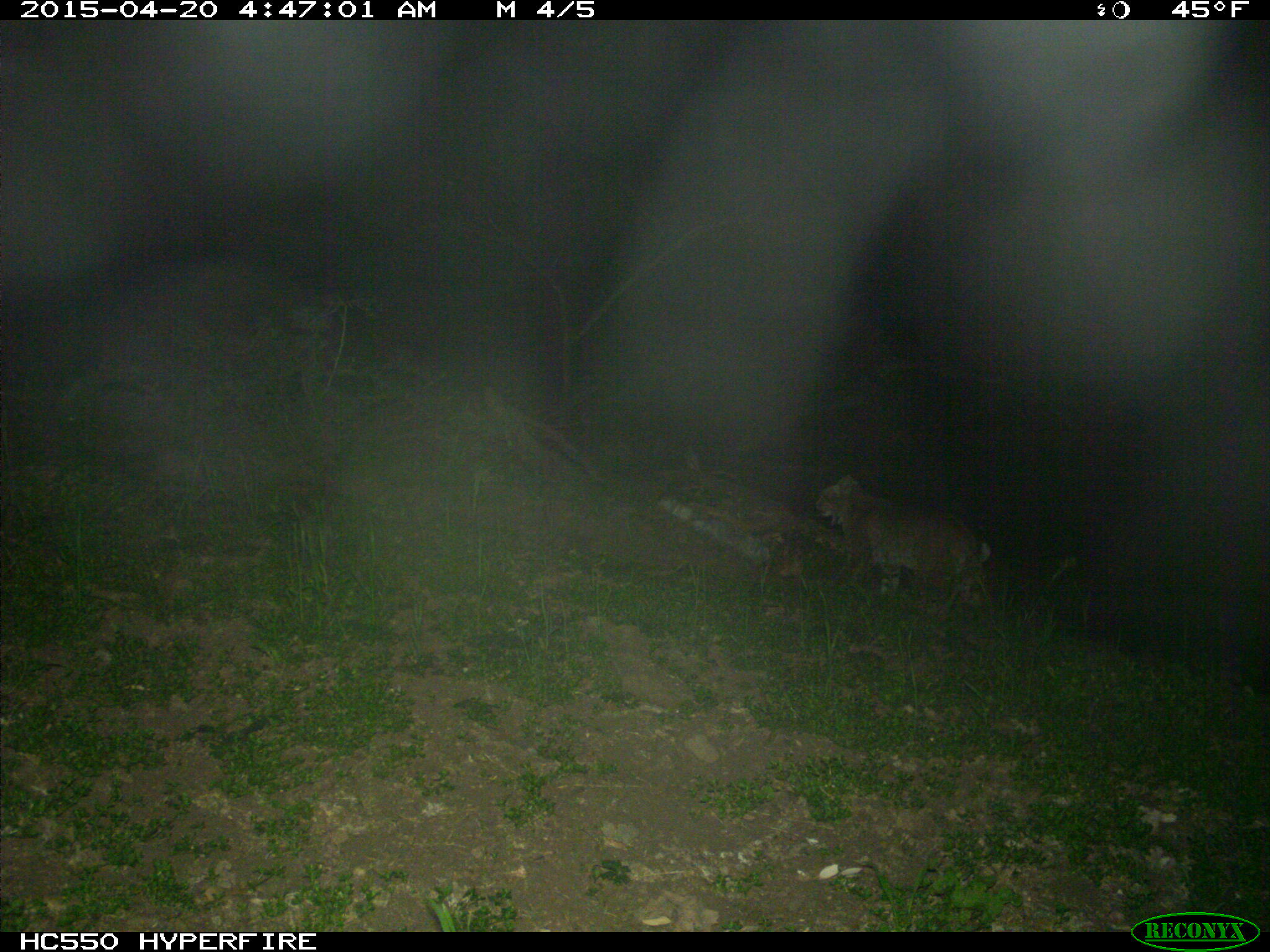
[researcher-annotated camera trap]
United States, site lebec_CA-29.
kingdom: Animalia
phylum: Chordata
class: Mammalia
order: Carnivora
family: Felidae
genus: Lynx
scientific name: Lynx rufus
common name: bobcat